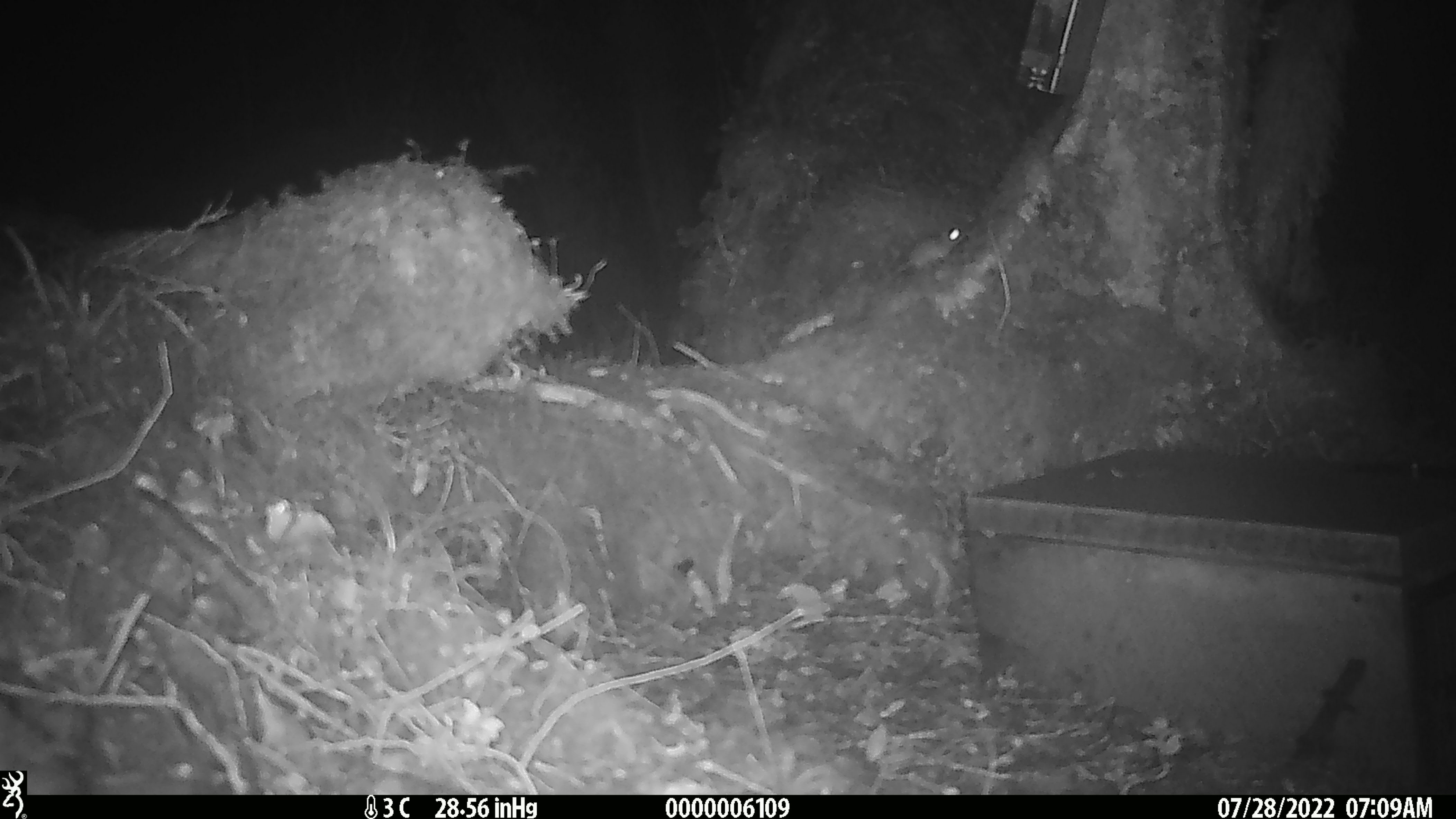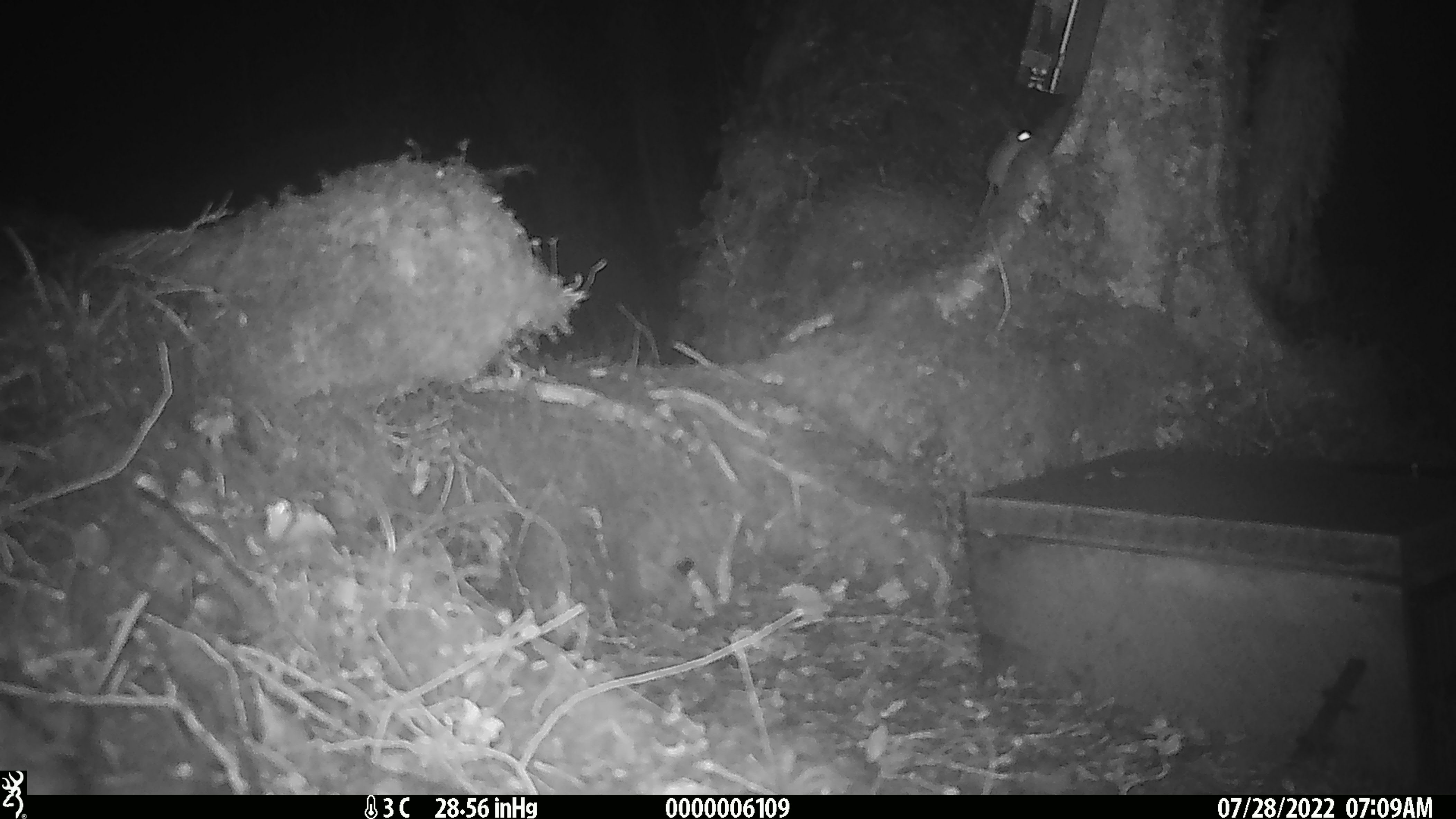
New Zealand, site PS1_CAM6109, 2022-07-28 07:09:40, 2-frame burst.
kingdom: Animalia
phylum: Chordata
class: Mammalia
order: Rodentia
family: Muridae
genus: Mus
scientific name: Mus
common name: mouse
Mouse (Mus).